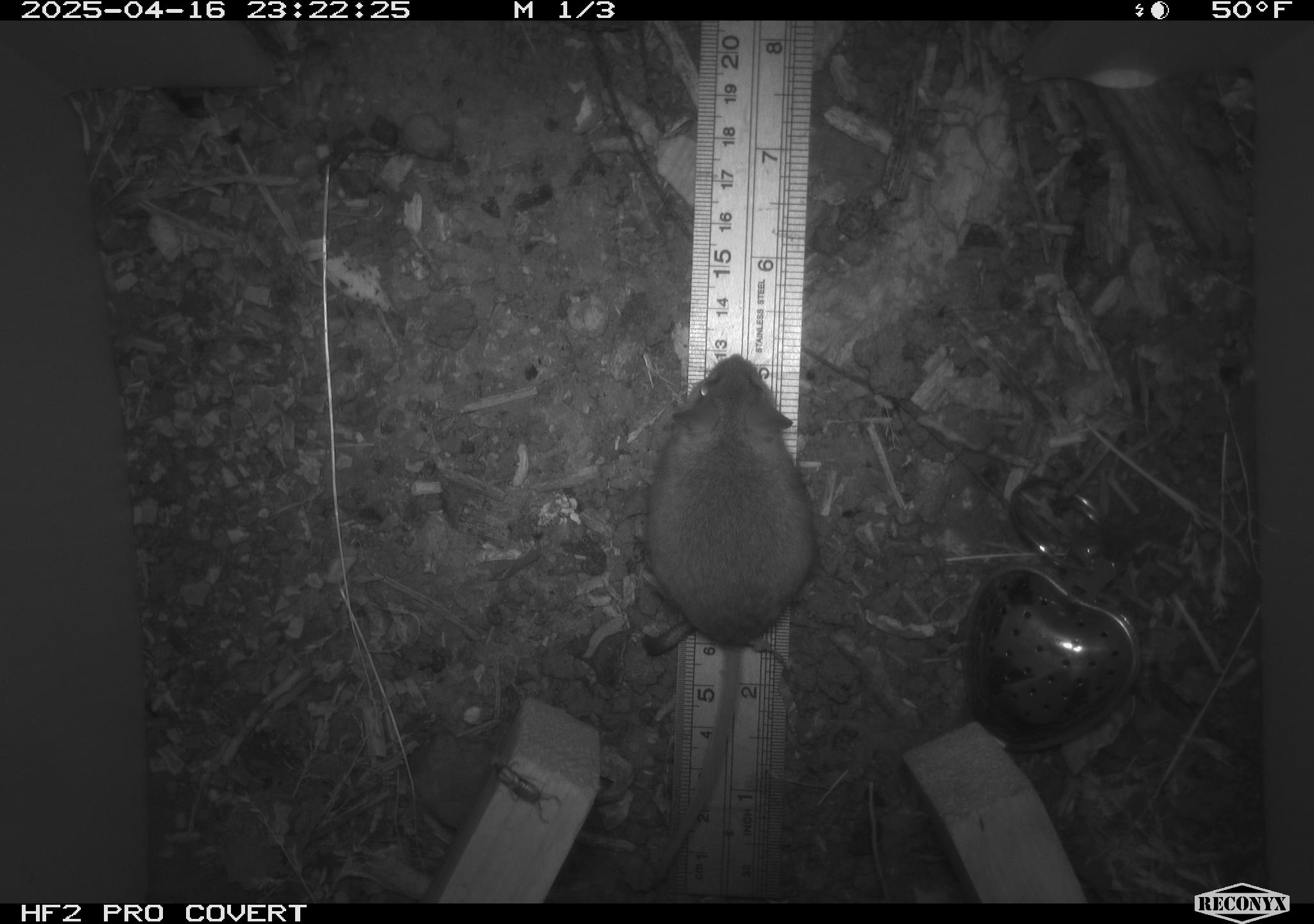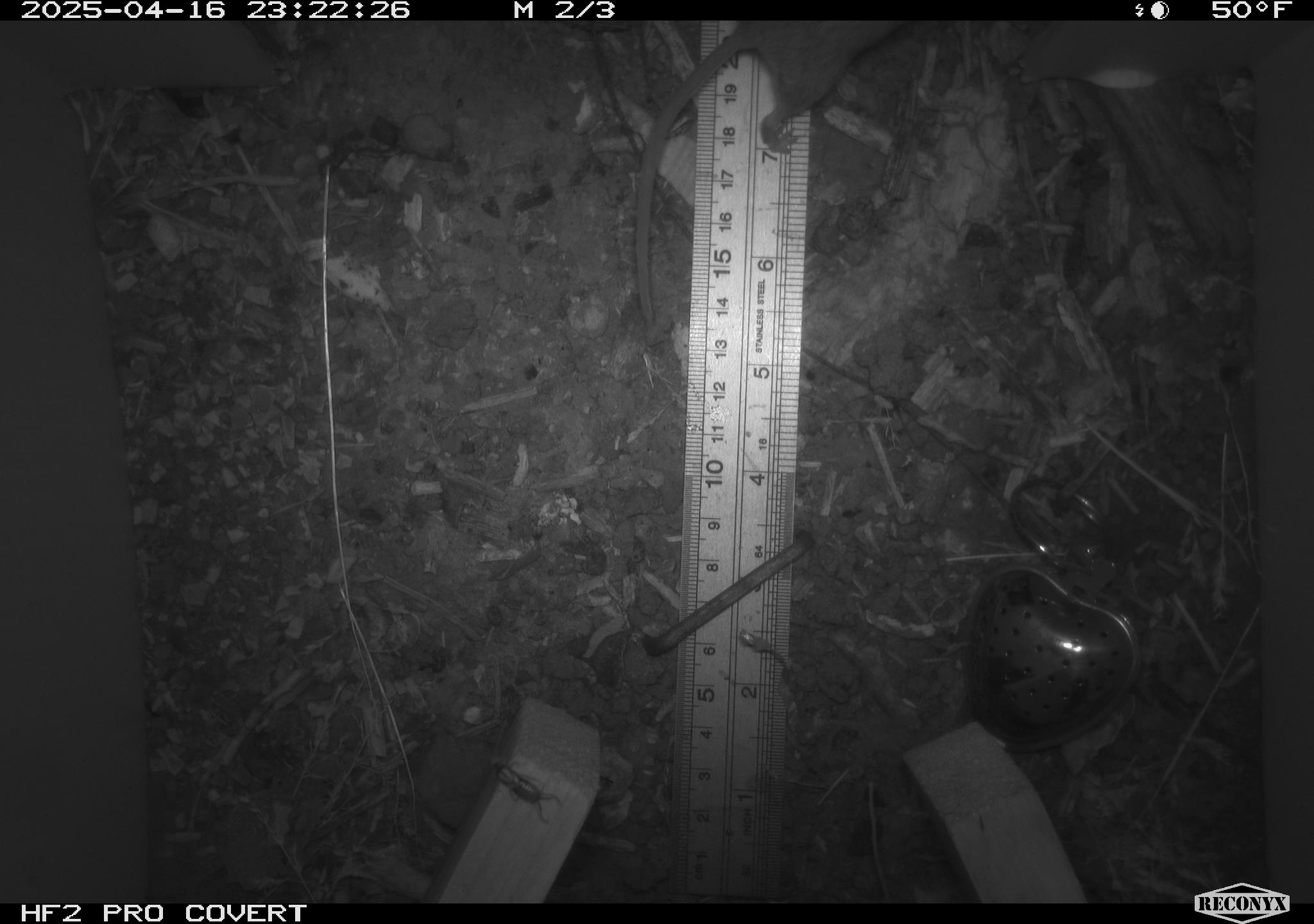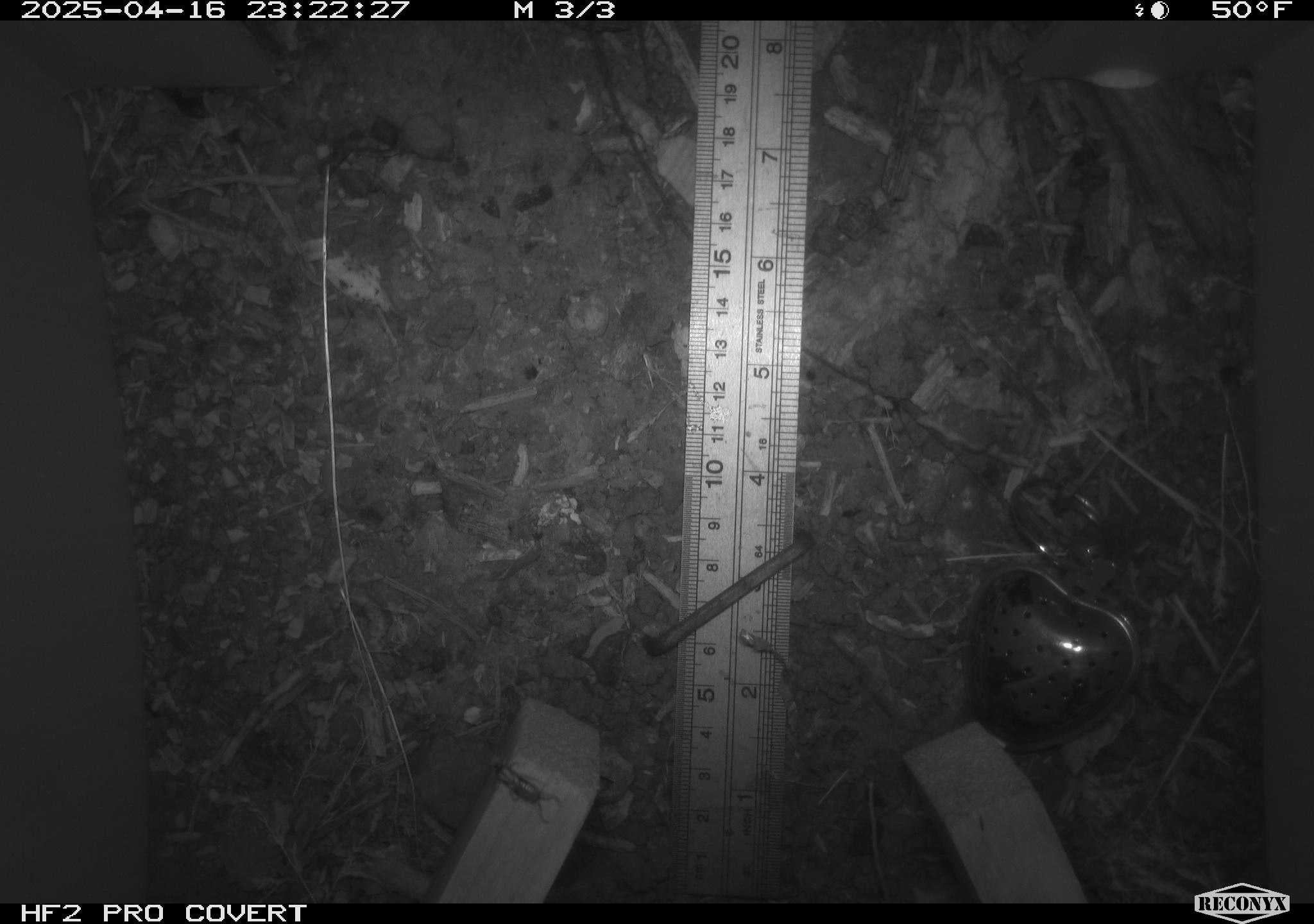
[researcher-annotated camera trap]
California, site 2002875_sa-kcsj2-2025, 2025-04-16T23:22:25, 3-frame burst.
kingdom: Animalia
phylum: Chordata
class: Mammalia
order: Rodentia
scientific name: Rodentia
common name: rodent